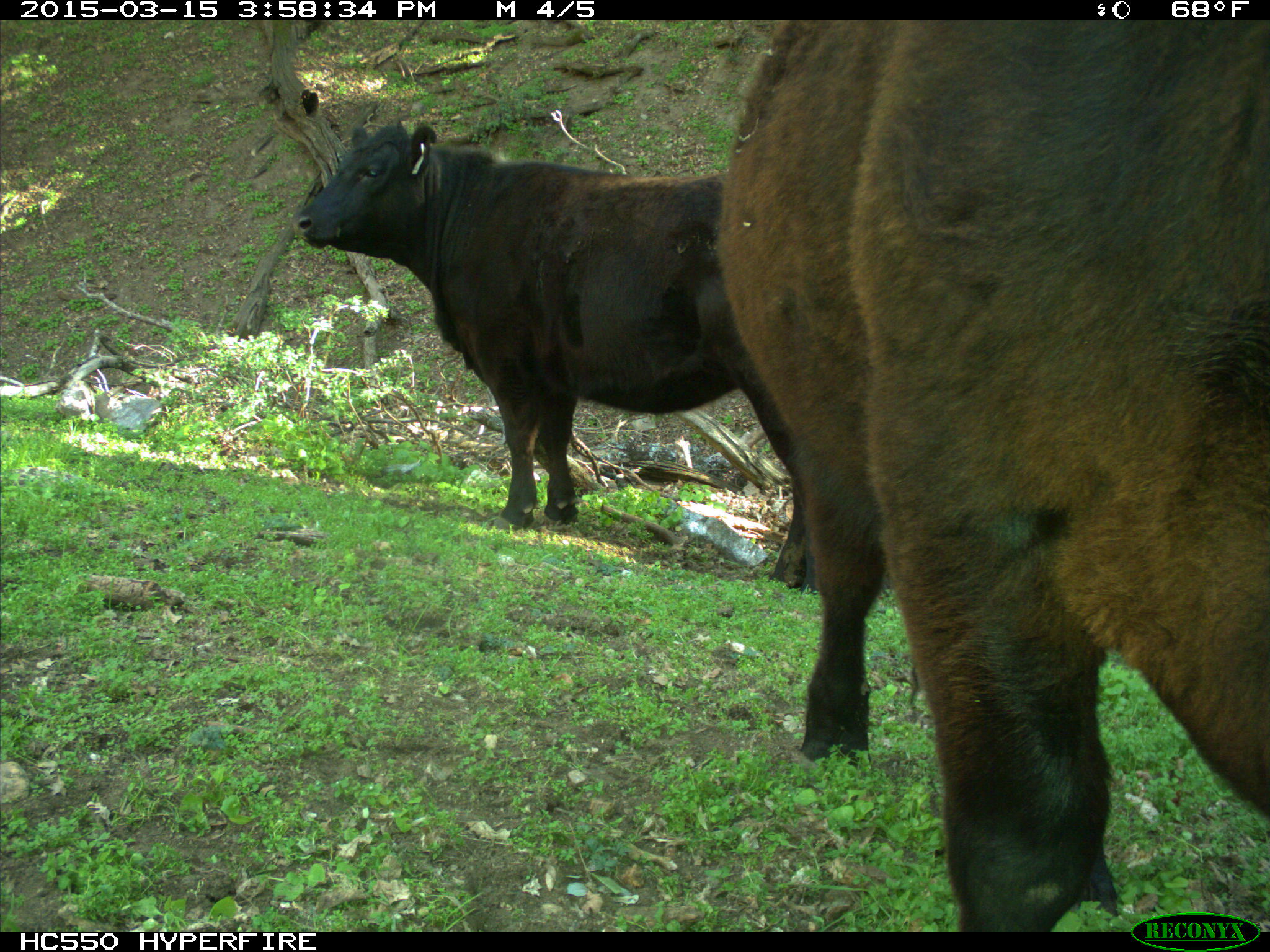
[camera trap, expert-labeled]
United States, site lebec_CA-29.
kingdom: Animalia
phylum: Chordata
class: Mammalia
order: Artiodactyla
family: Bovidae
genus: Bos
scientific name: Bos taurus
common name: domestic cow